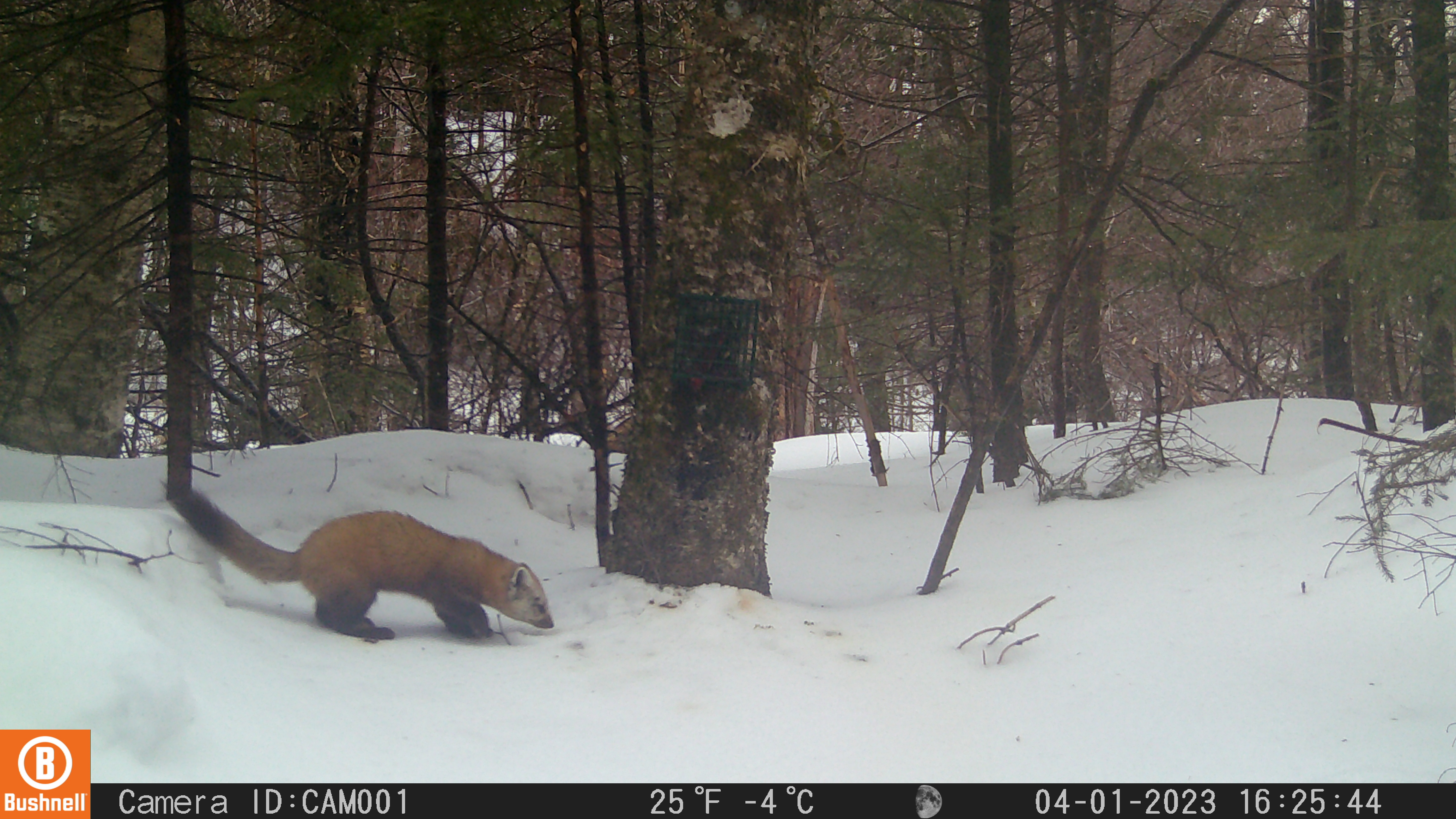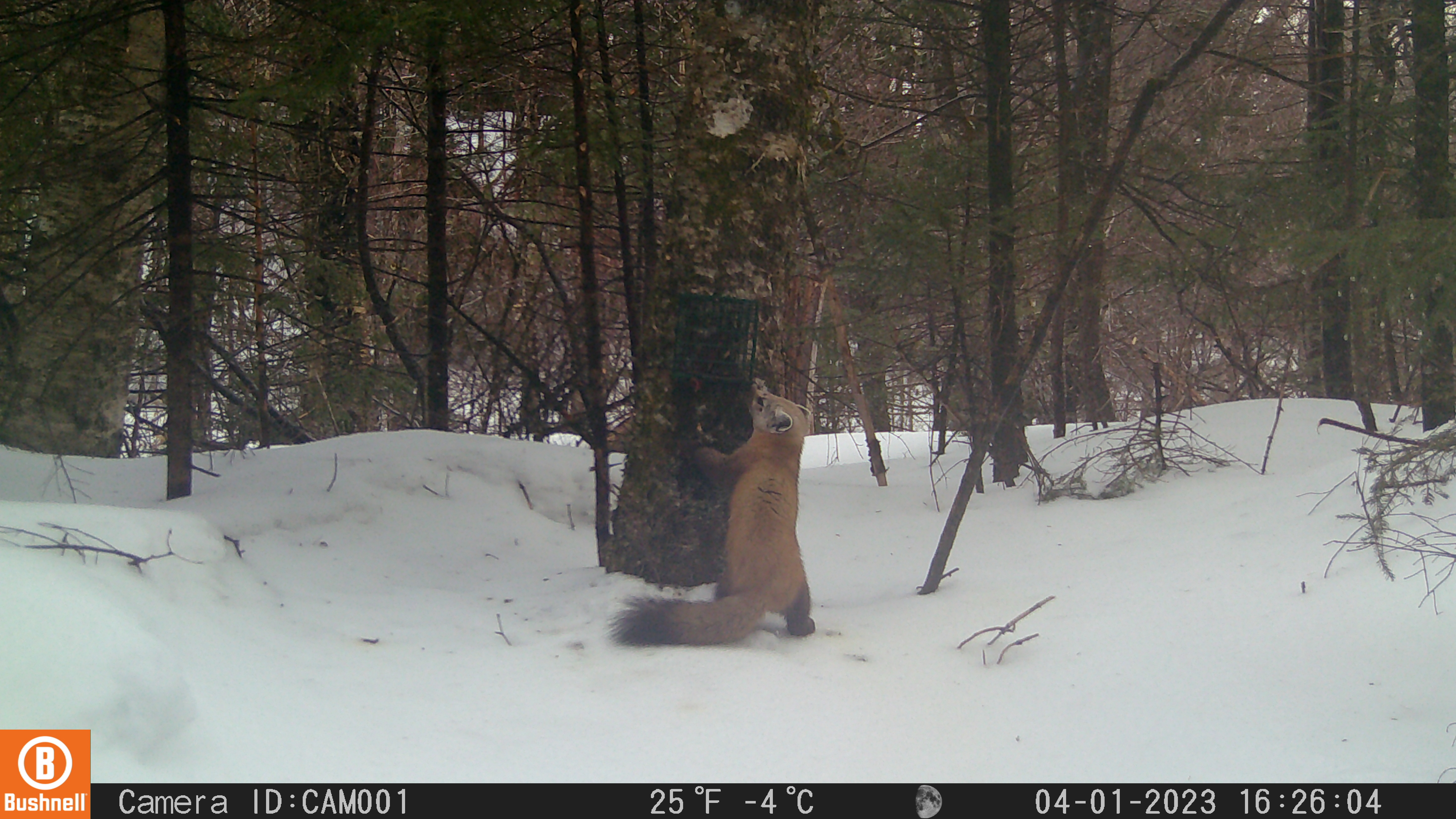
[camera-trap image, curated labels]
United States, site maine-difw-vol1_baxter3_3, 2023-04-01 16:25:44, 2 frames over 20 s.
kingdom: Animalia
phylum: Chordata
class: Mammalia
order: Carnivora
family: Mustelidae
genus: Martes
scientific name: Martes americana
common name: american marten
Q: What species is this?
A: American marten (Martes americana).